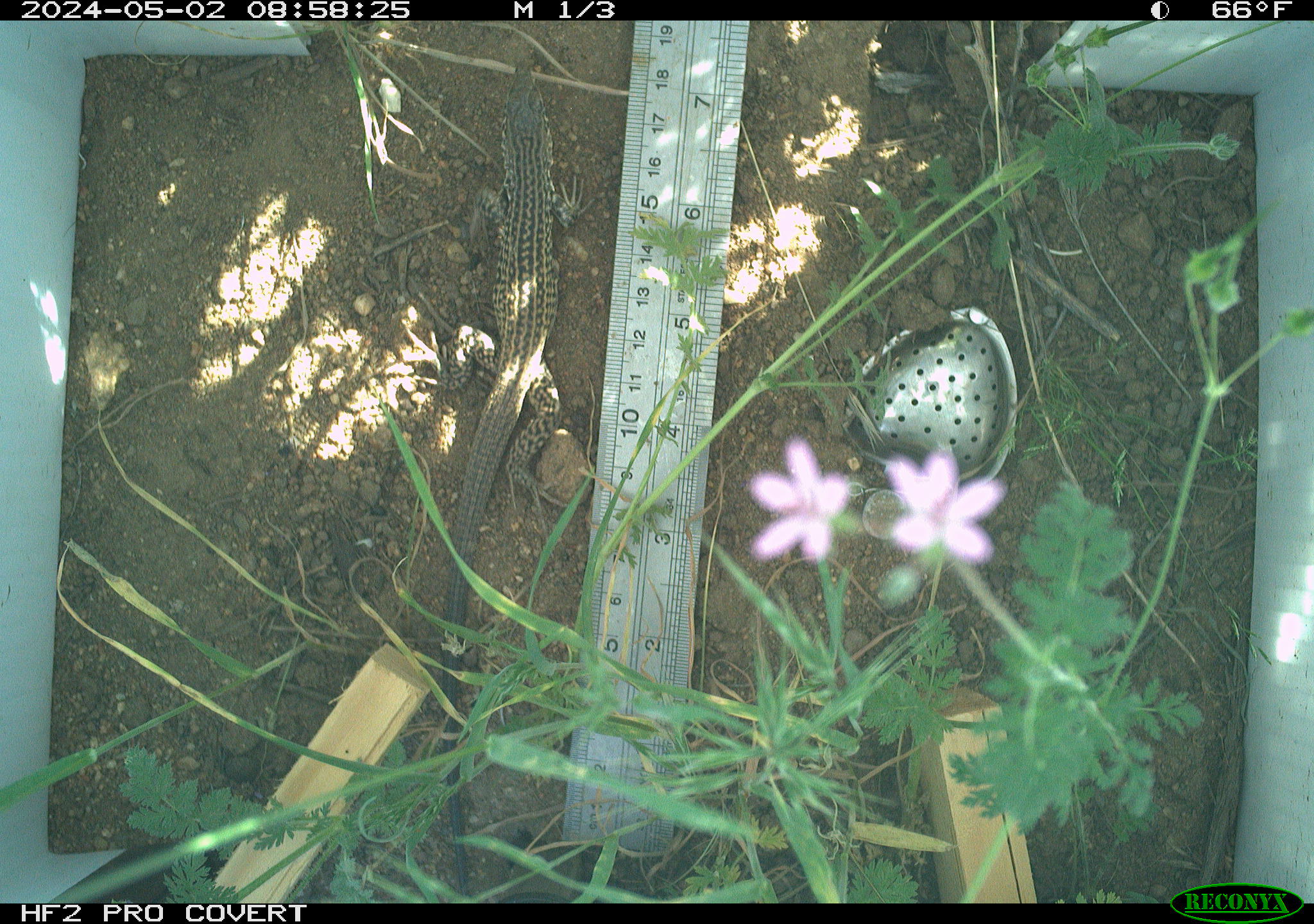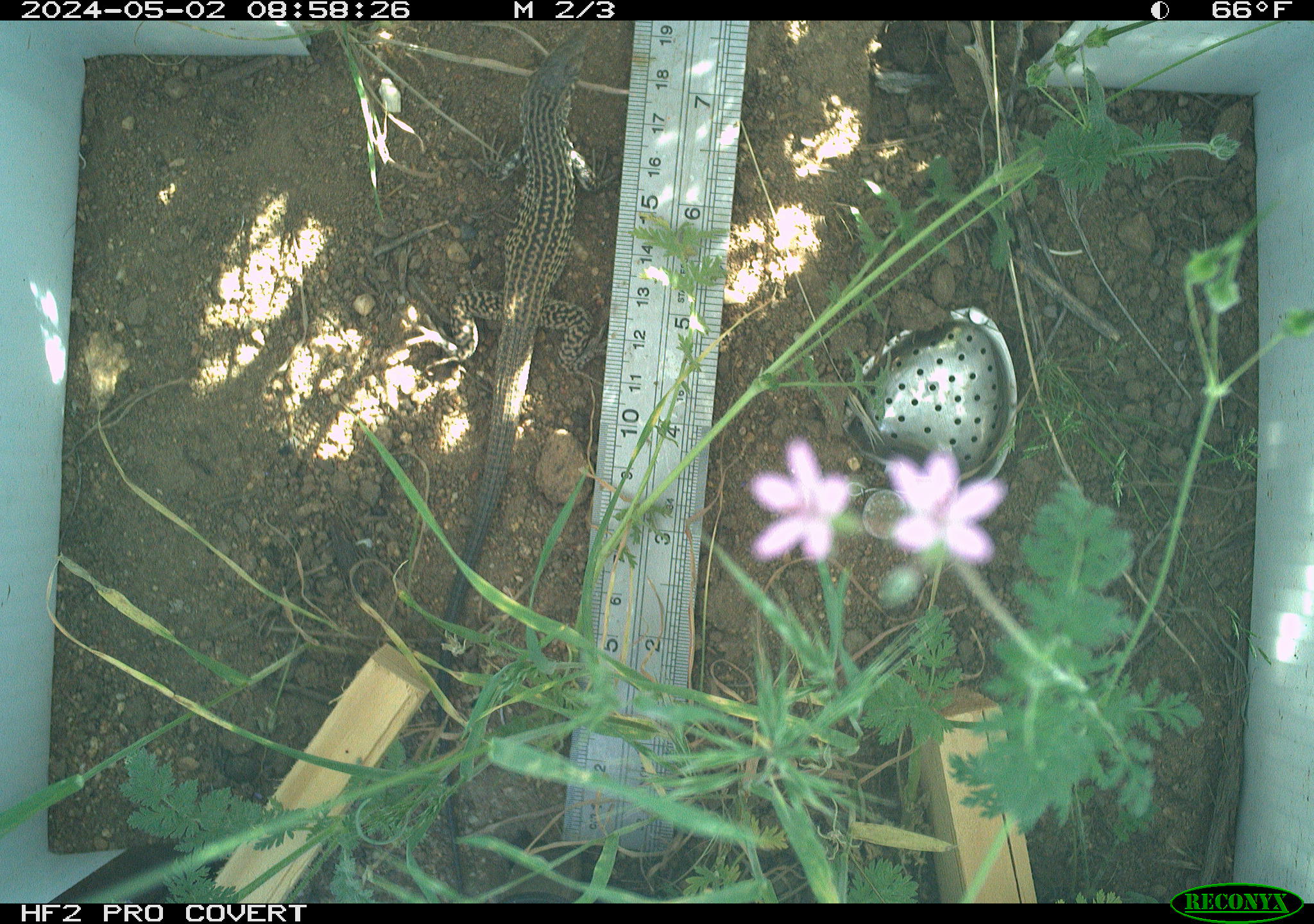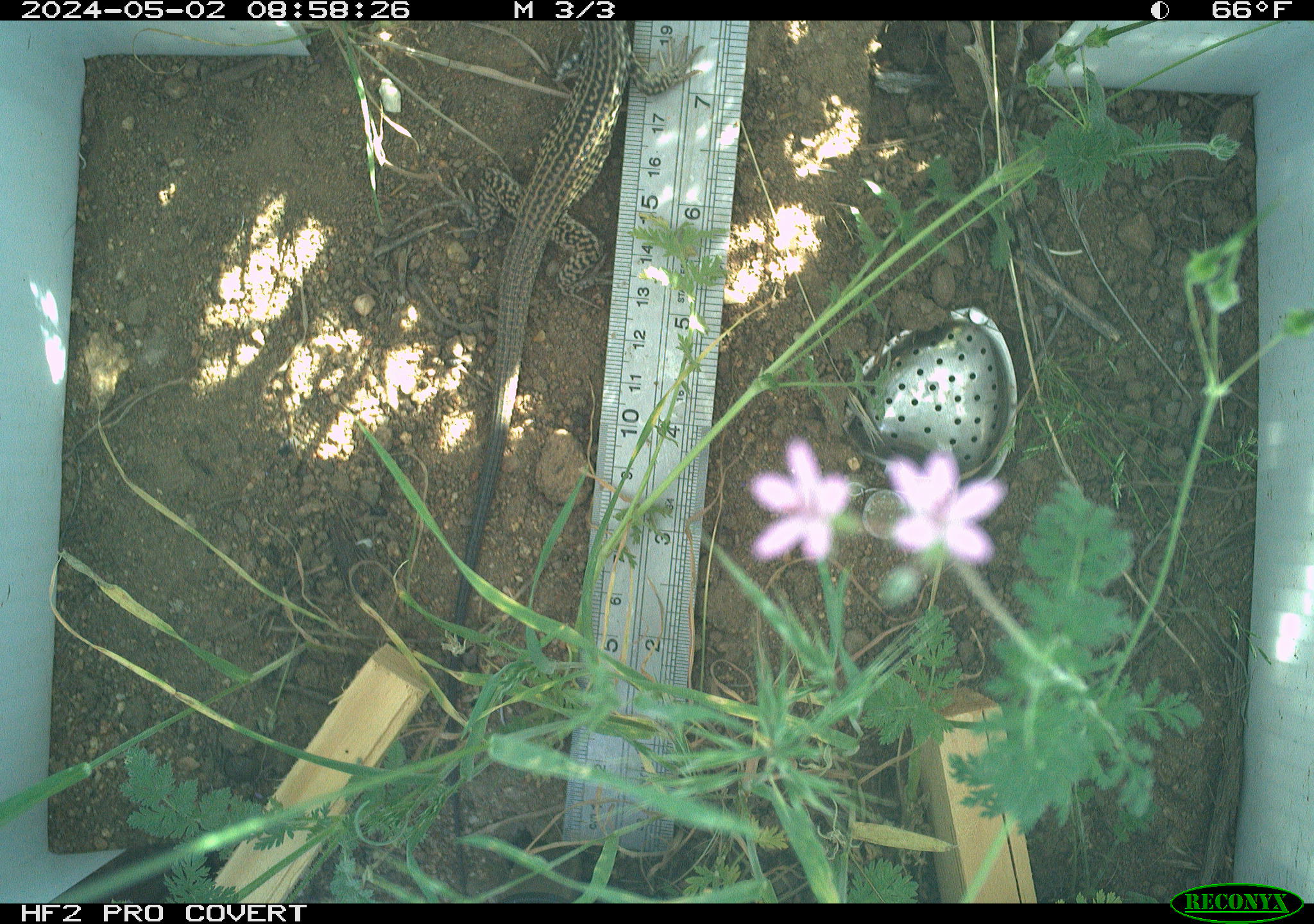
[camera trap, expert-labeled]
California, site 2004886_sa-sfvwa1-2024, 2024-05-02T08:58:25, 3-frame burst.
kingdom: Animalia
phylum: Chordata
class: Reptilia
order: Squamata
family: Teiidae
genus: Aspidoscelis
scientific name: Aspidoscelis tigris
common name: western whiptail